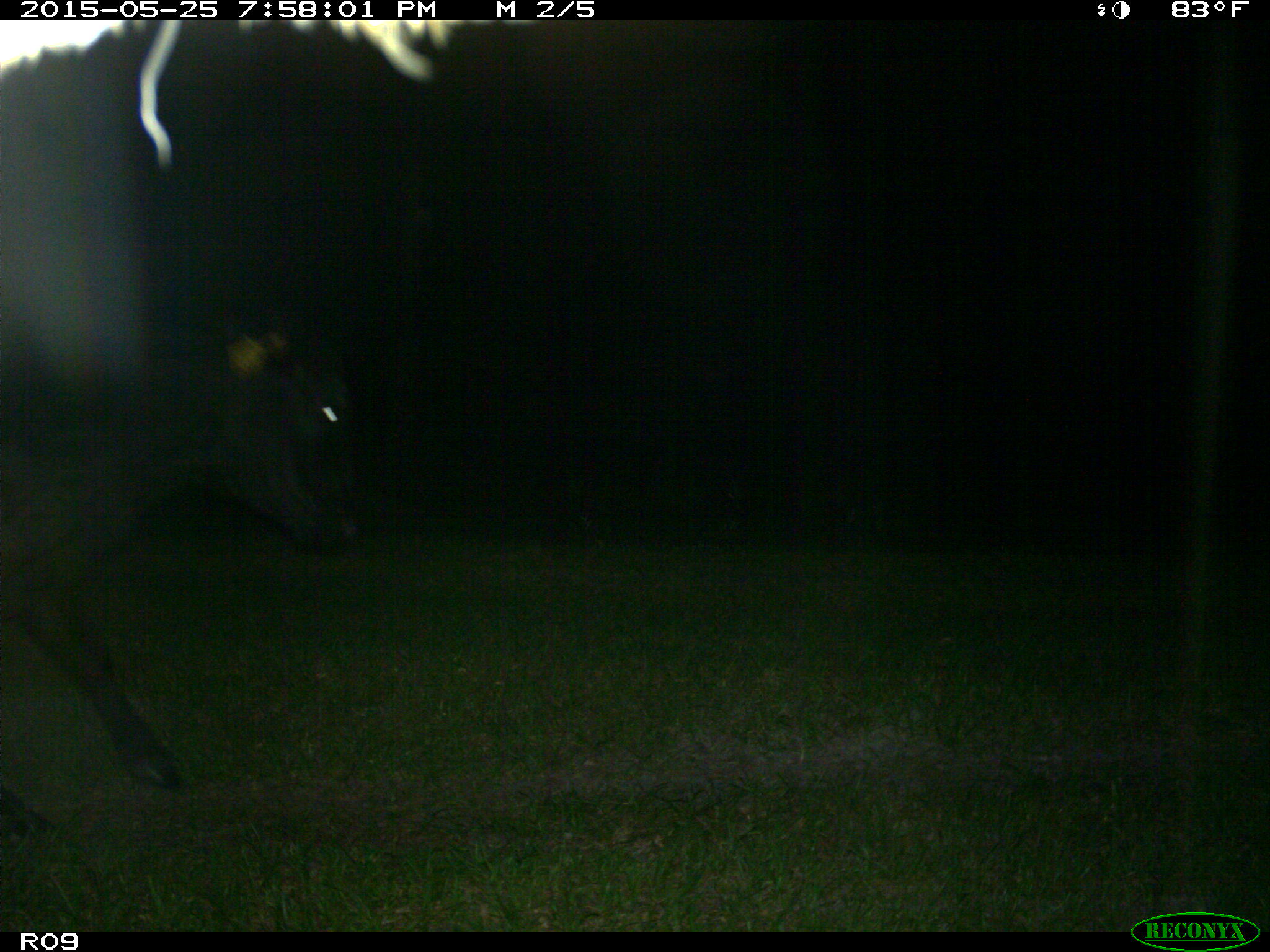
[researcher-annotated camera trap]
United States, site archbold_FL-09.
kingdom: Animalia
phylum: Chordata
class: Mammalia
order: Artiodactyla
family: Bovidae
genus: Bos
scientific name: Bos taurus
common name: domestic cow